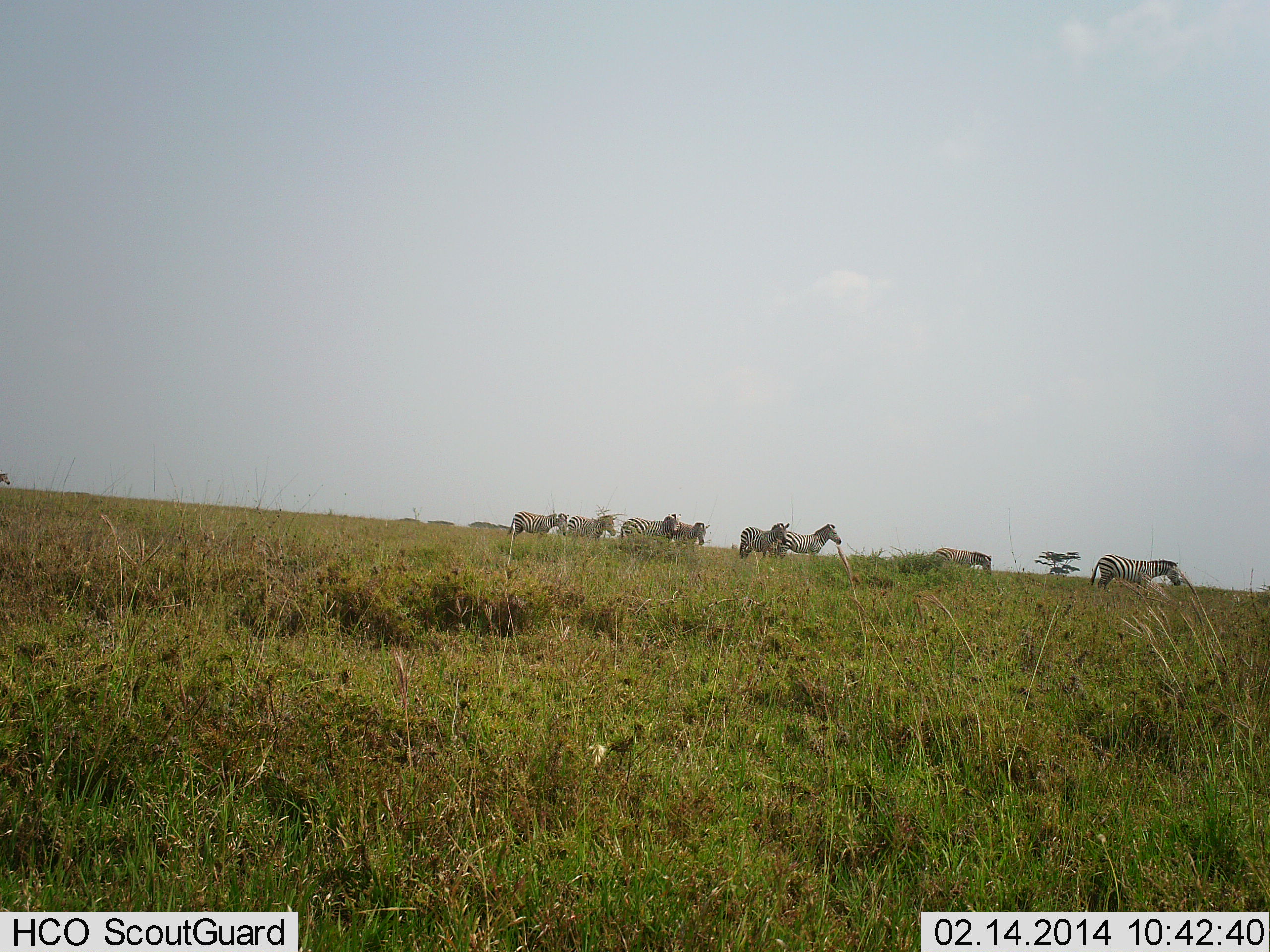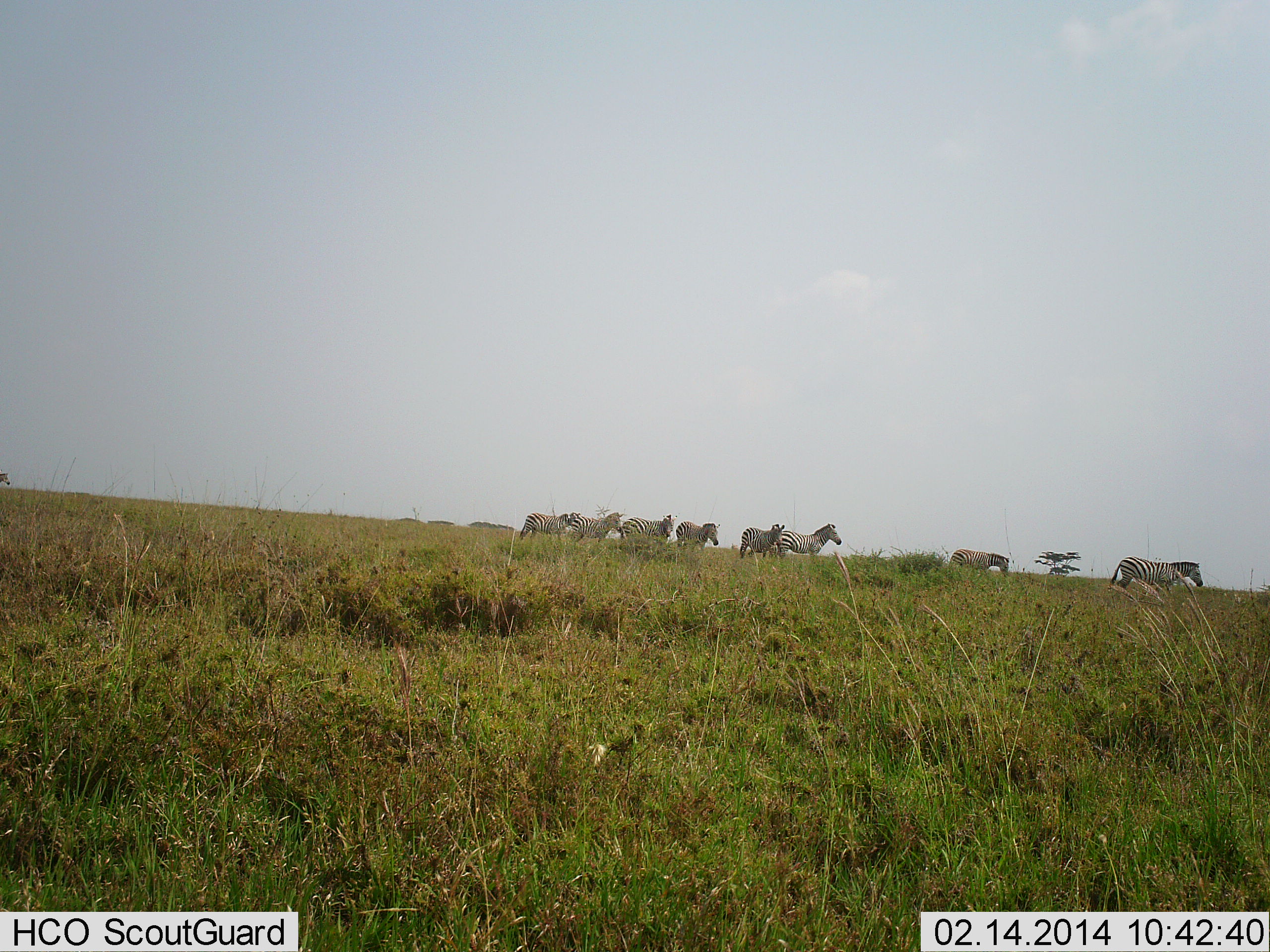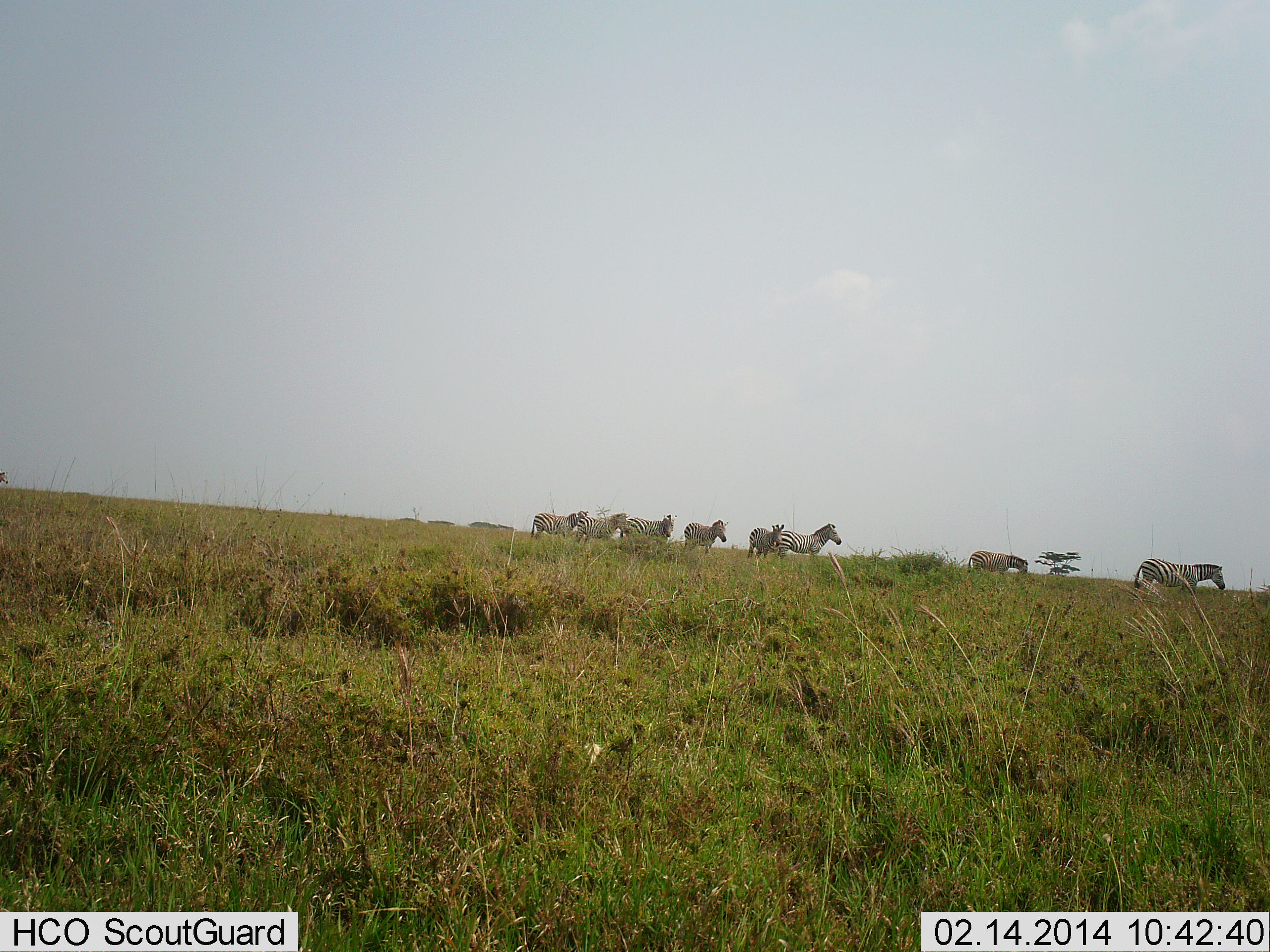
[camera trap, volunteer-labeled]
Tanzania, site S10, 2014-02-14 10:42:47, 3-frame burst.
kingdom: Animalia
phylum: Chordata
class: Mammalia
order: Perissodactyla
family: Equidae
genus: Equus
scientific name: Equus quagga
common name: plains zebra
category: zebra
Zebra (plains zebra) (Equus quagga), count 8. Behavior (volunteer vote fractions): standing 30%, resting 0%, moving 100%, interacting 0%. Young present (vote fraction): 0%. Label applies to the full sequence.